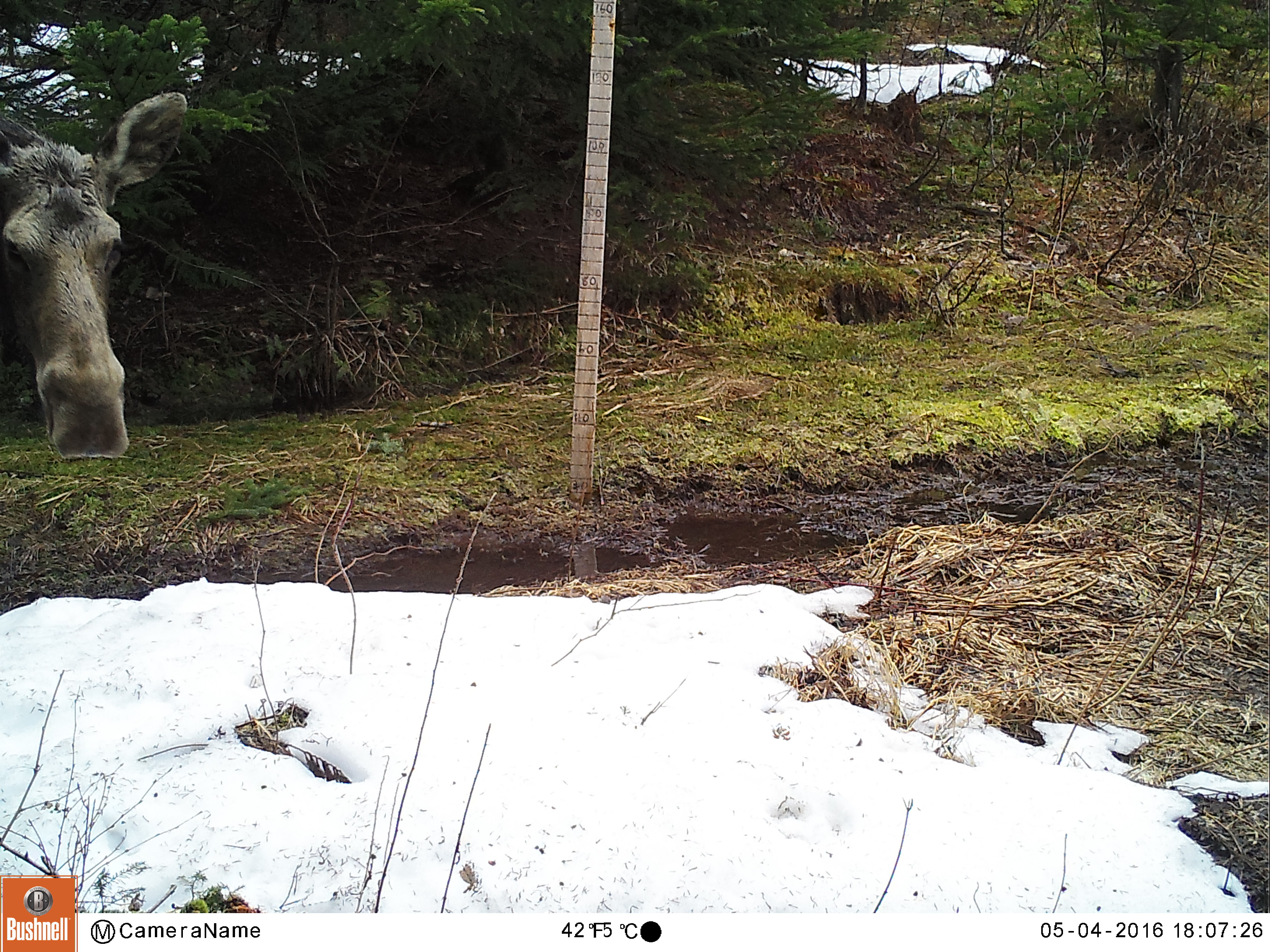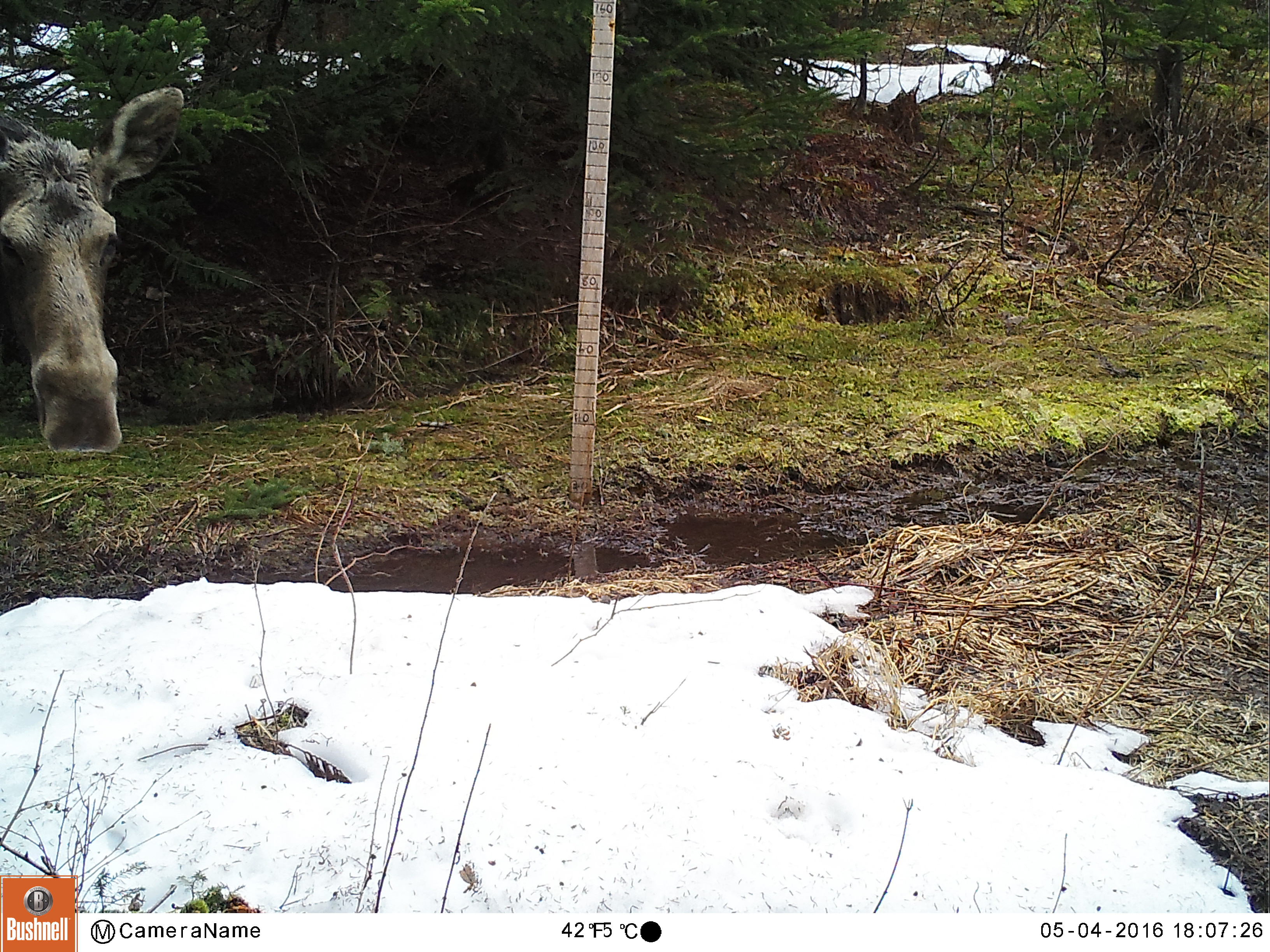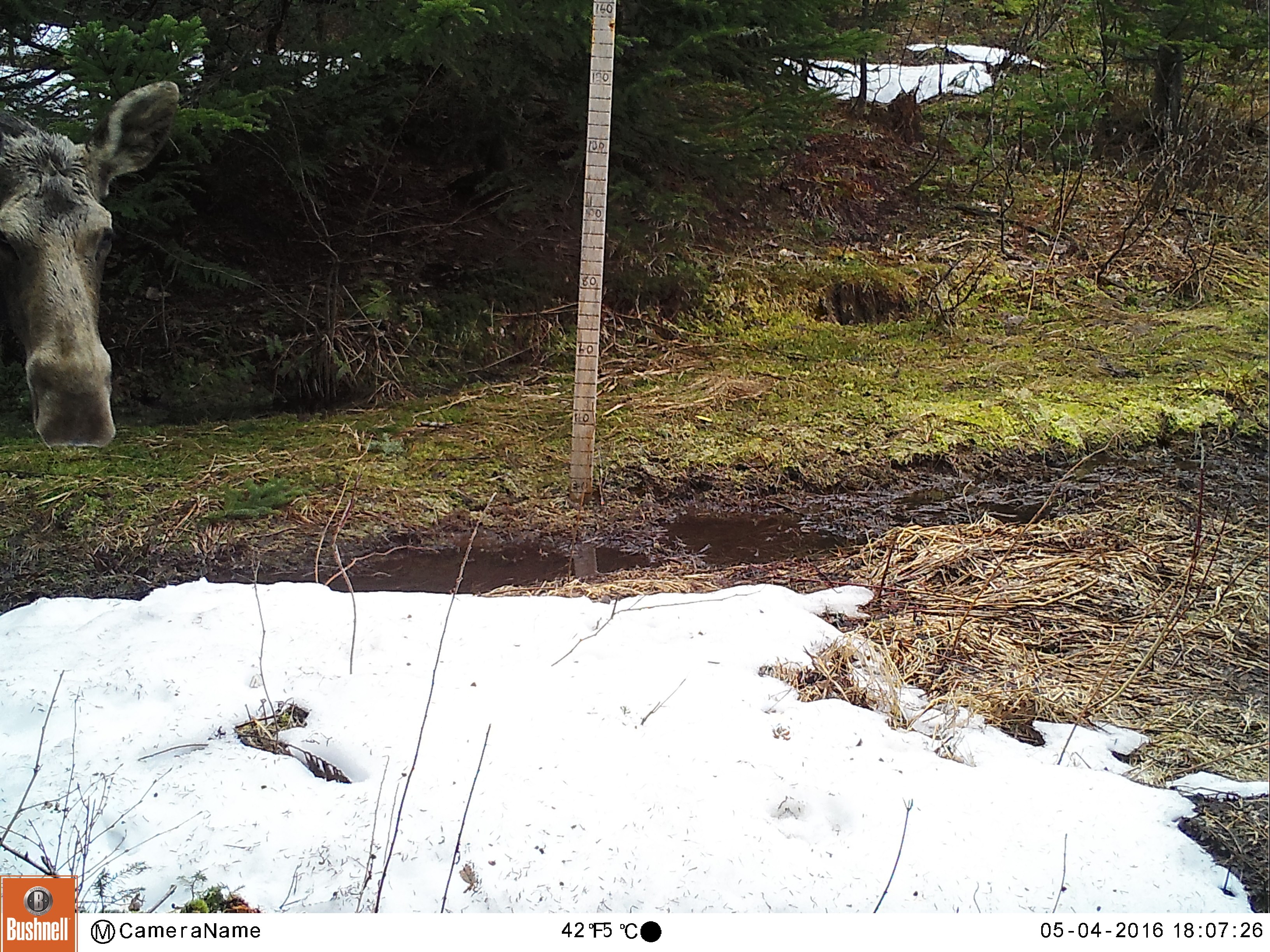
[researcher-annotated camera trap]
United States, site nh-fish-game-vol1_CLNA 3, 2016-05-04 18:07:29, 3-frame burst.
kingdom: Animalia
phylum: Chordata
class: Mammalia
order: Artiodactyla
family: Cervidae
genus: Alces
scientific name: Alces alces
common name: moose